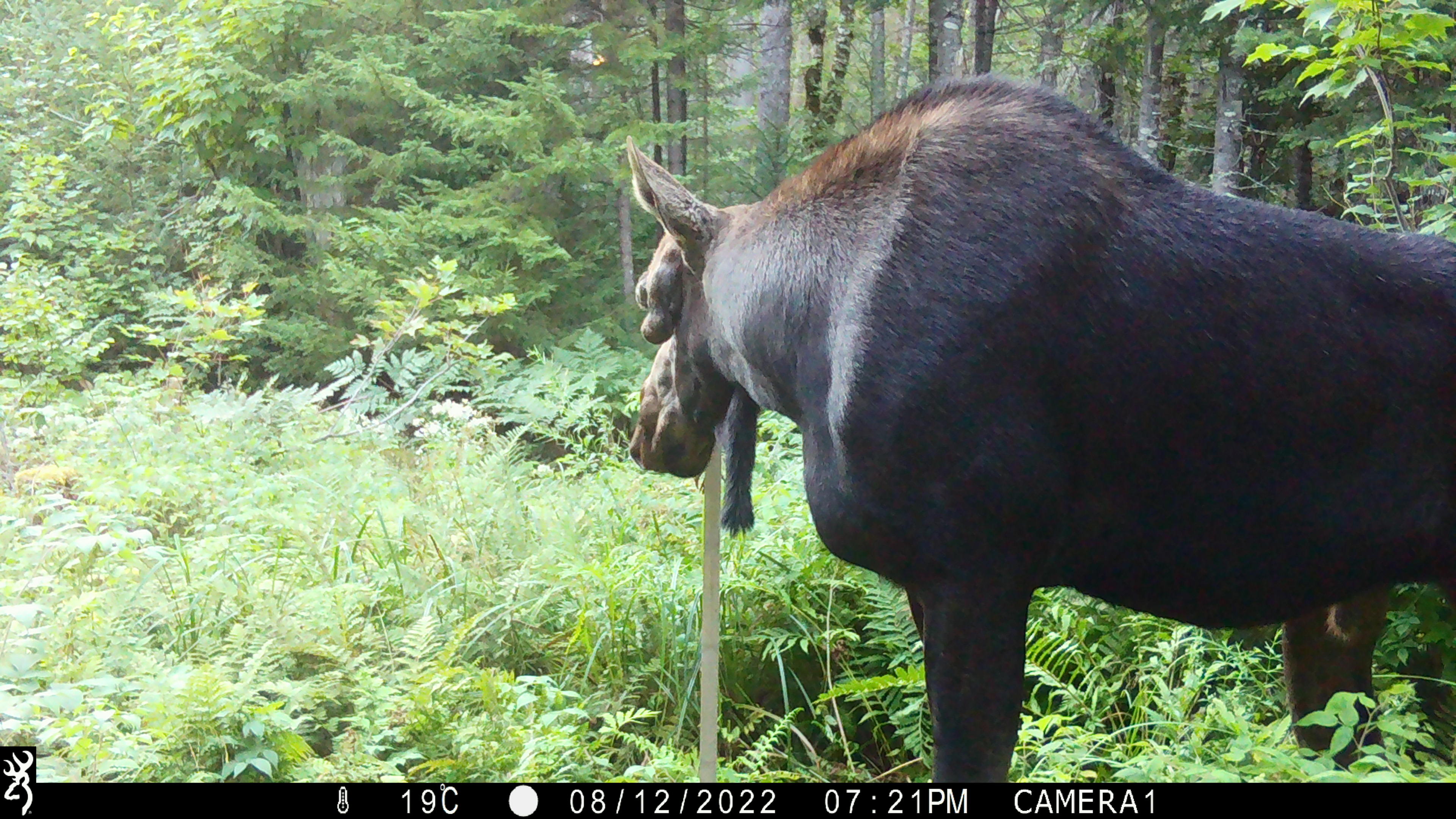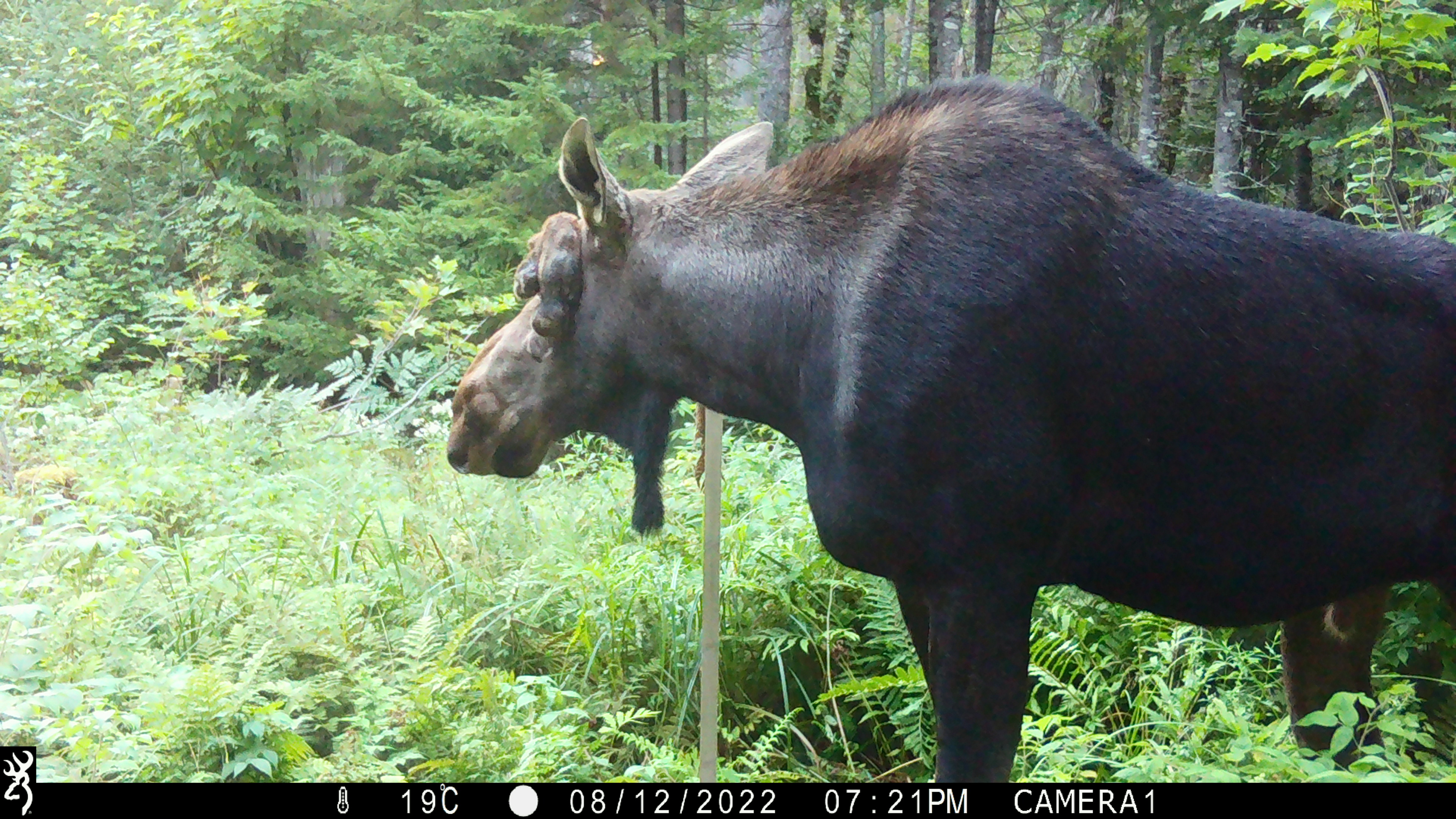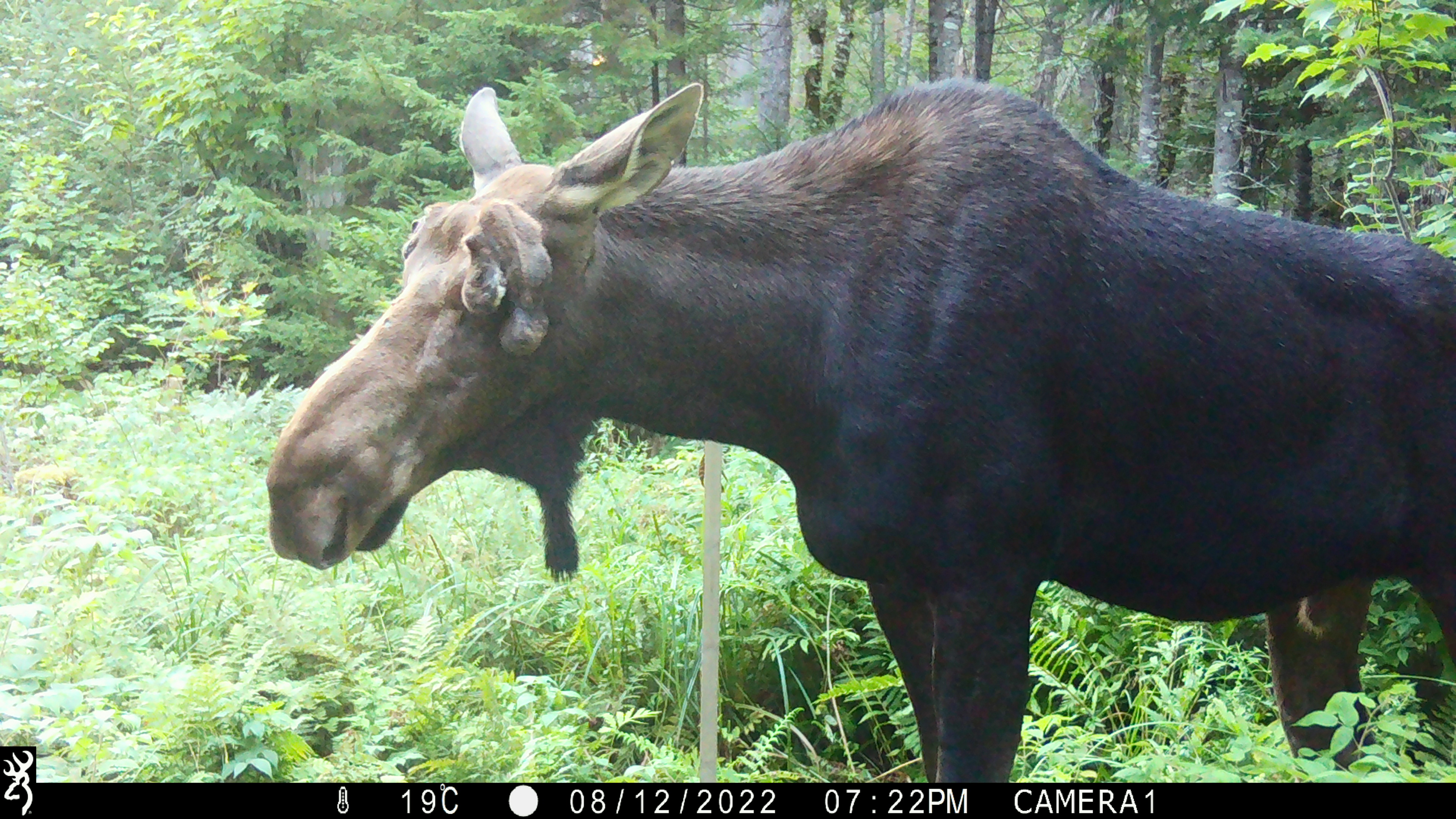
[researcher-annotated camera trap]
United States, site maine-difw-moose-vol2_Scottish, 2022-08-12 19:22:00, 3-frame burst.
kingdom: Animalia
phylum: Chordata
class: Mammalia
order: Artiodactyla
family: Cervidae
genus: Alces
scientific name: Alces alces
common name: moose